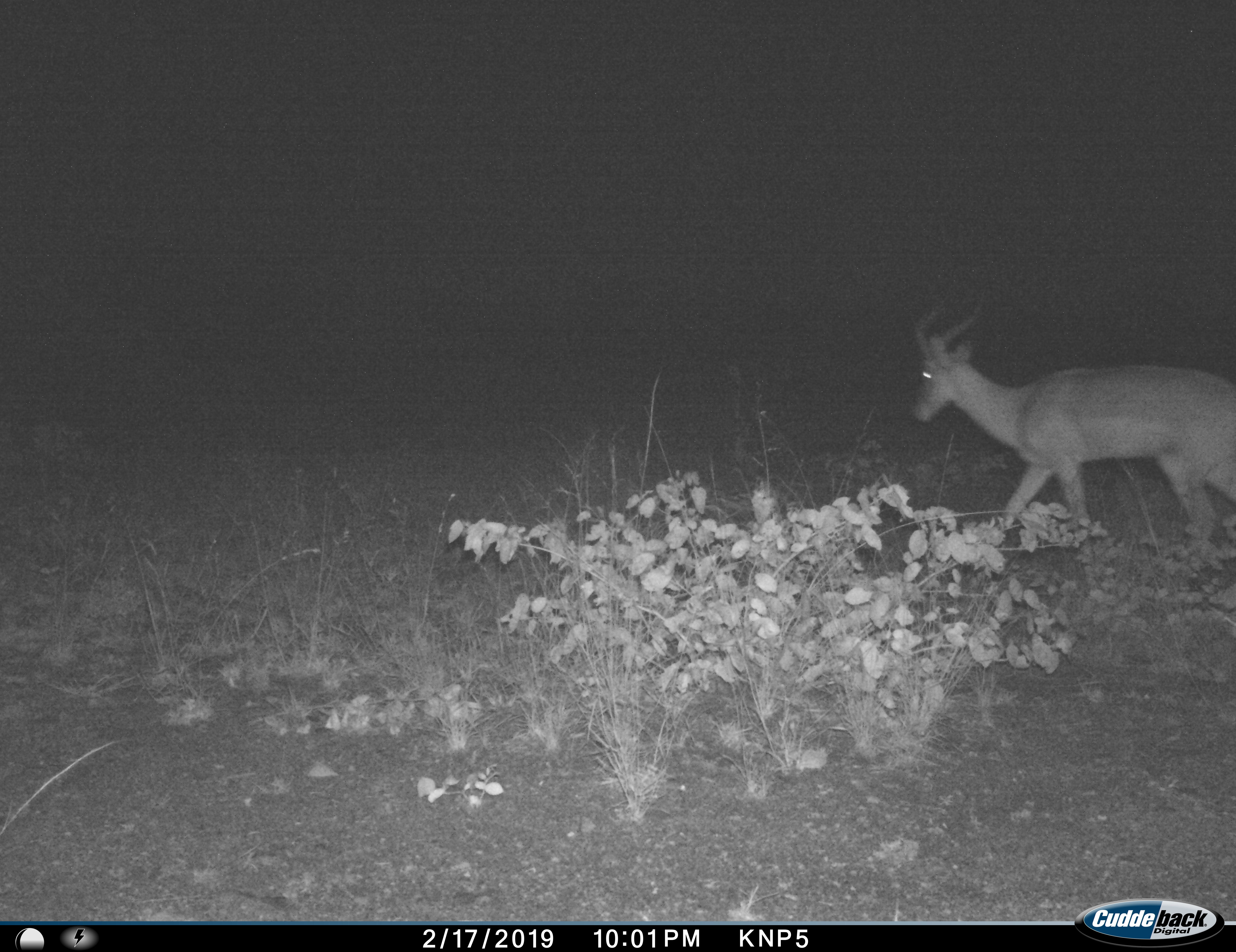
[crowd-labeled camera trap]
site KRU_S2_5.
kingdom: Animalia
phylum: Chordata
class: Mammalia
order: Artiodactyla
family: Bovidae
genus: Aepyceros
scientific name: Aepyceros melampus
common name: impala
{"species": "impala (Aepyceros melampus)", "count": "1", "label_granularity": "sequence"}